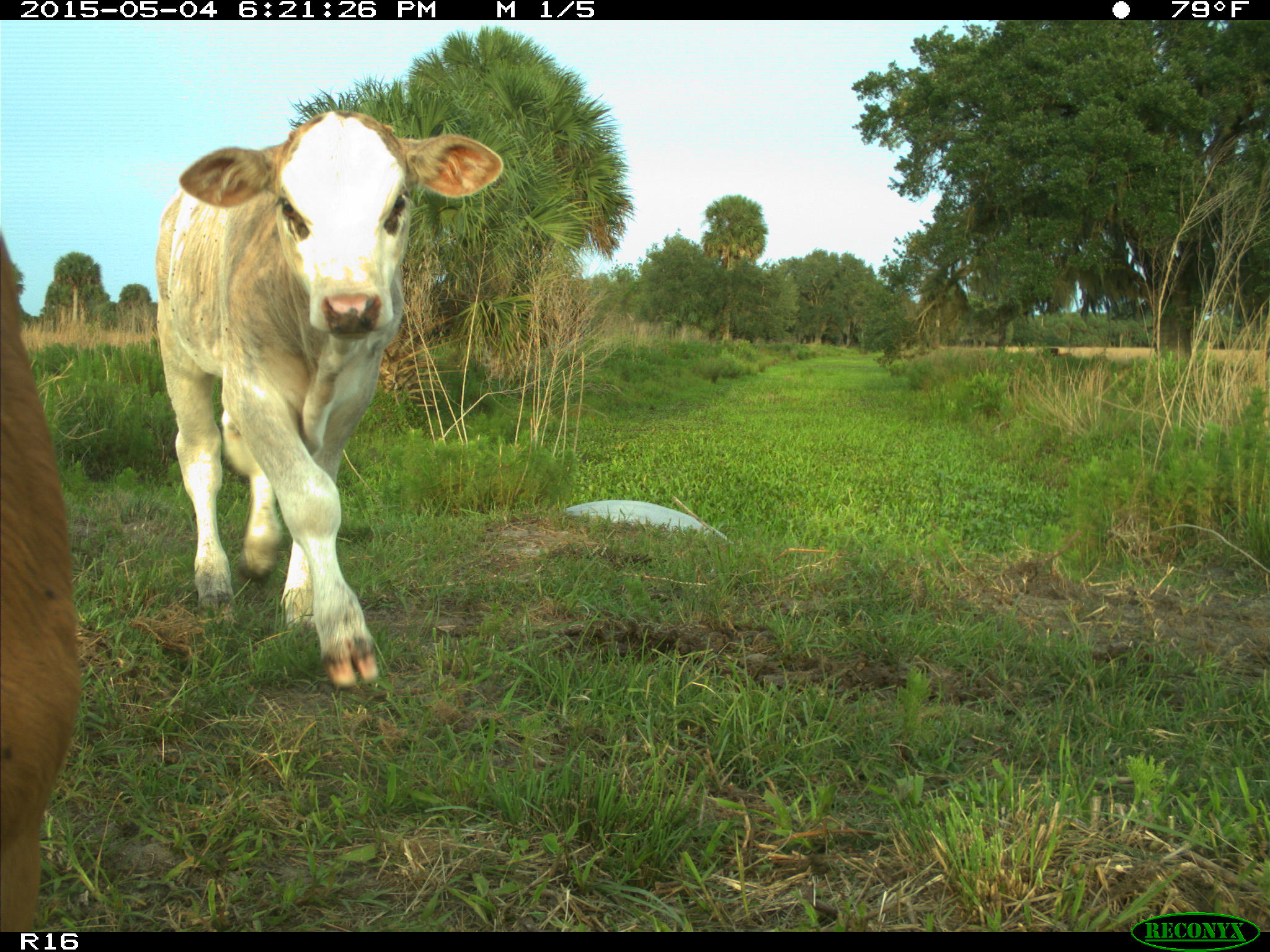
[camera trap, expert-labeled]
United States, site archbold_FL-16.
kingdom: Animalia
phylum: Chordata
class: Mammalia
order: Artiodactyla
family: Bovidae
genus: Bos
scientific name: Bos taurus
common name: domestic cow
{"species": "Bos taurus (domestic cow)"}